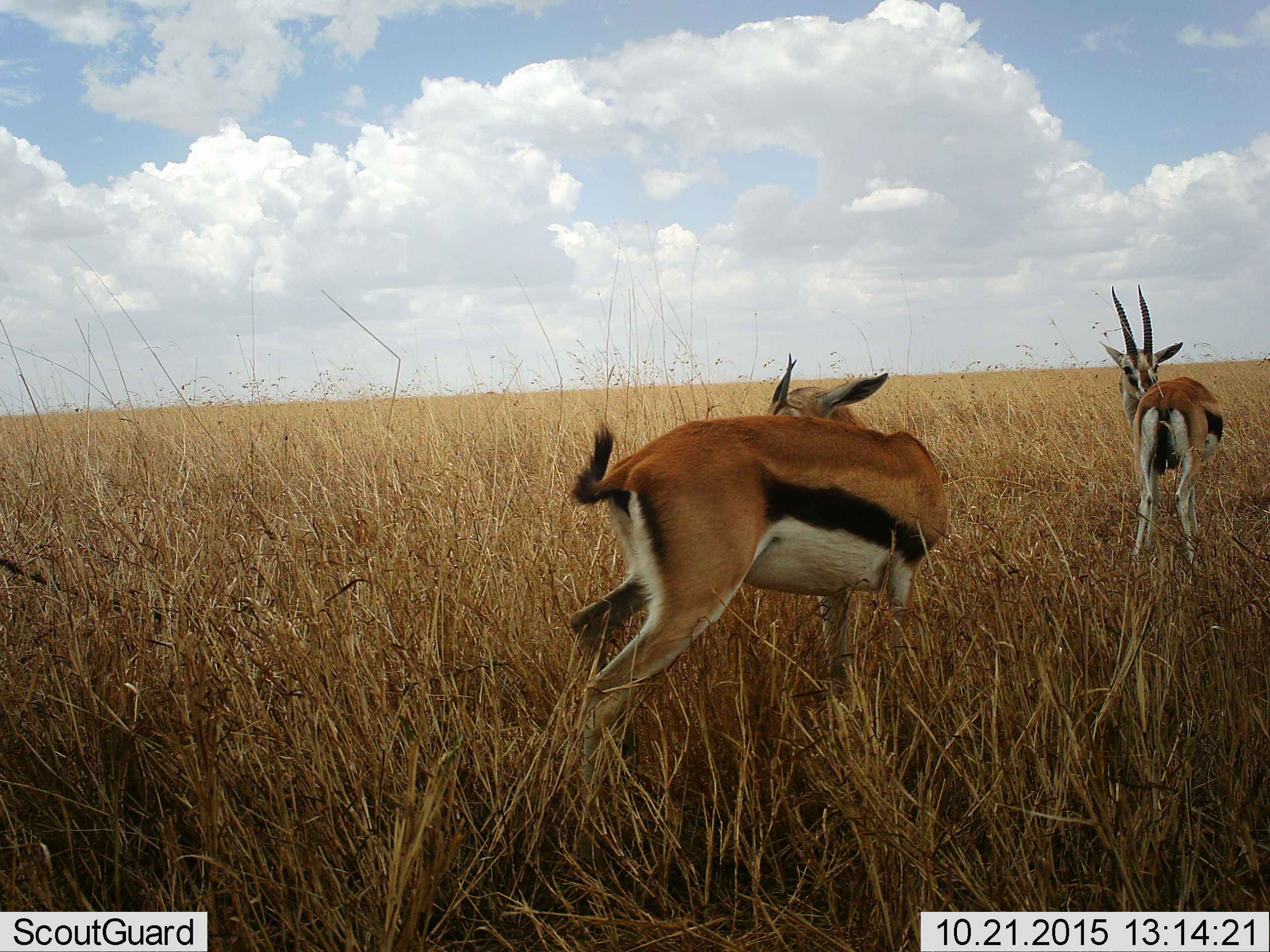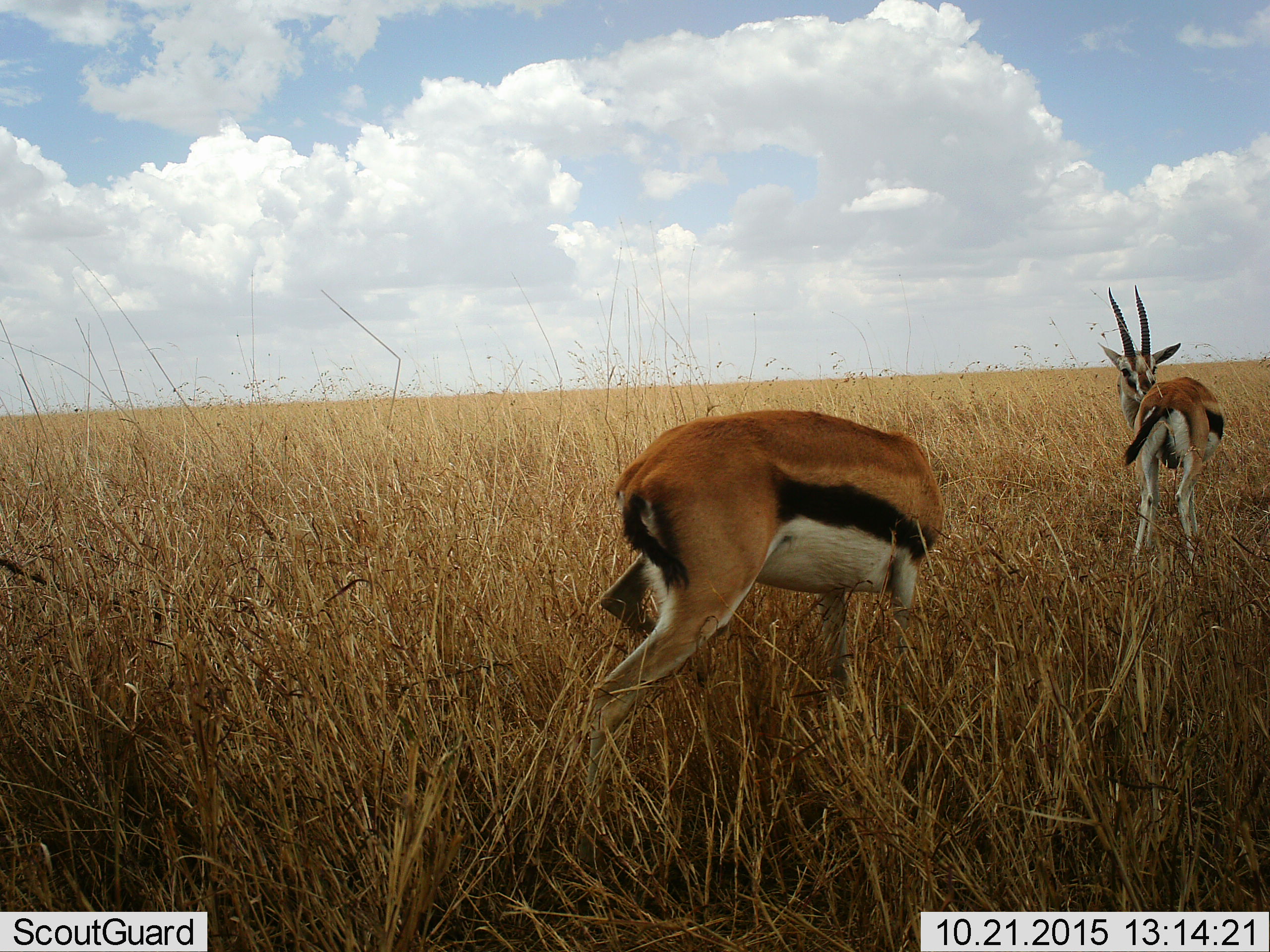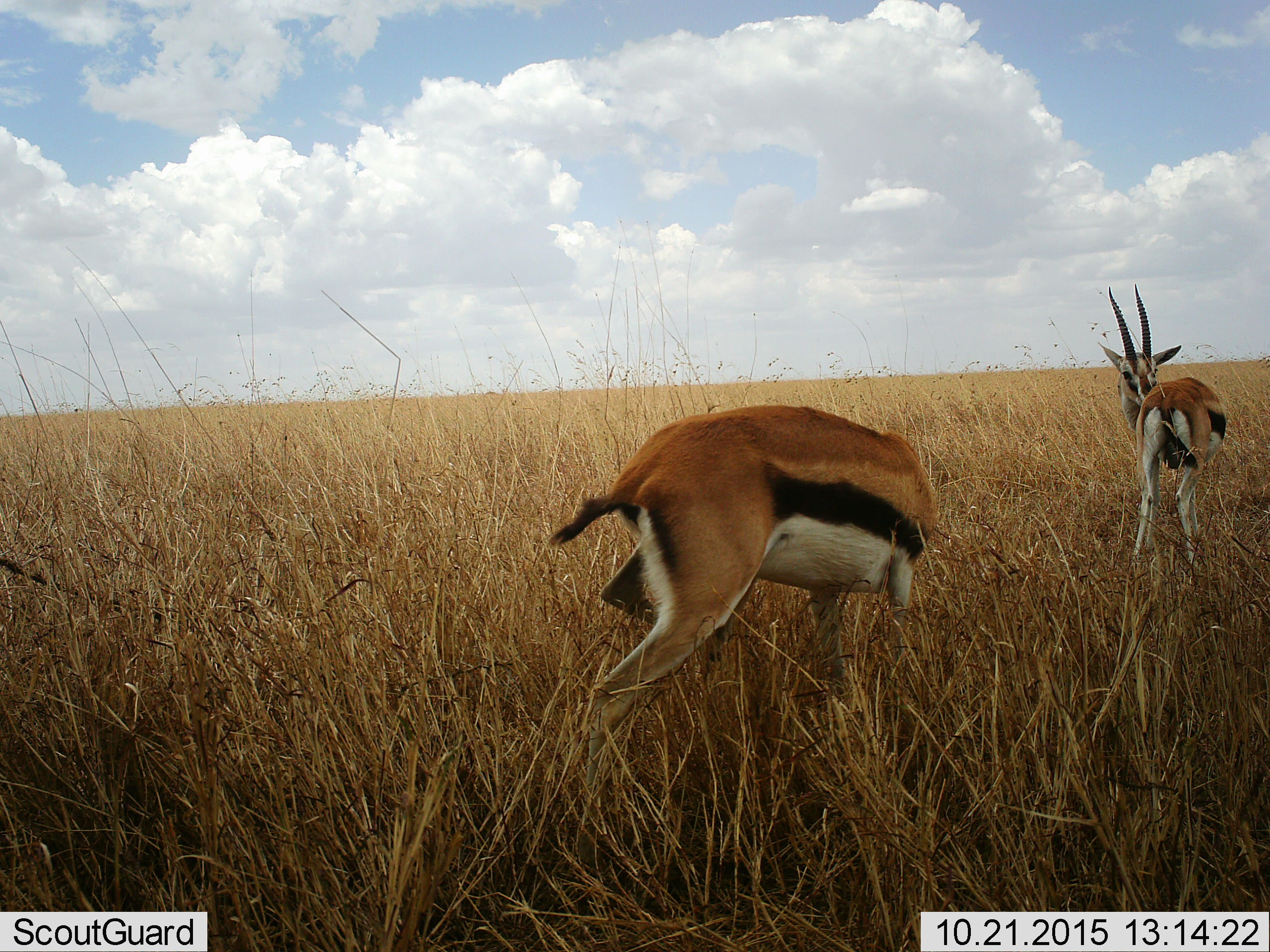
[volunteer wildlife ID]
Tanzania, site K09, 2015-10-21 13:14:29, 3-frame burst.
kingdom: Animalia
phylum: Chordata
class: Mammalia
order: Artiodactyla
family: Bovidae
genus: Eudorcas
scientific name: Eudorcas thomsonii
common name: thomson's gazelle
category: gazellethomsons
Gazellethomsons (thomson's gazelle) (Eudorcas thomsonii), count 2. Behavior (volunteer vote fractions): standing 90%, resting 10%, moving 20%, interacting 10%. Young present (vote fraction): 10%. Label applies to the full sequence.